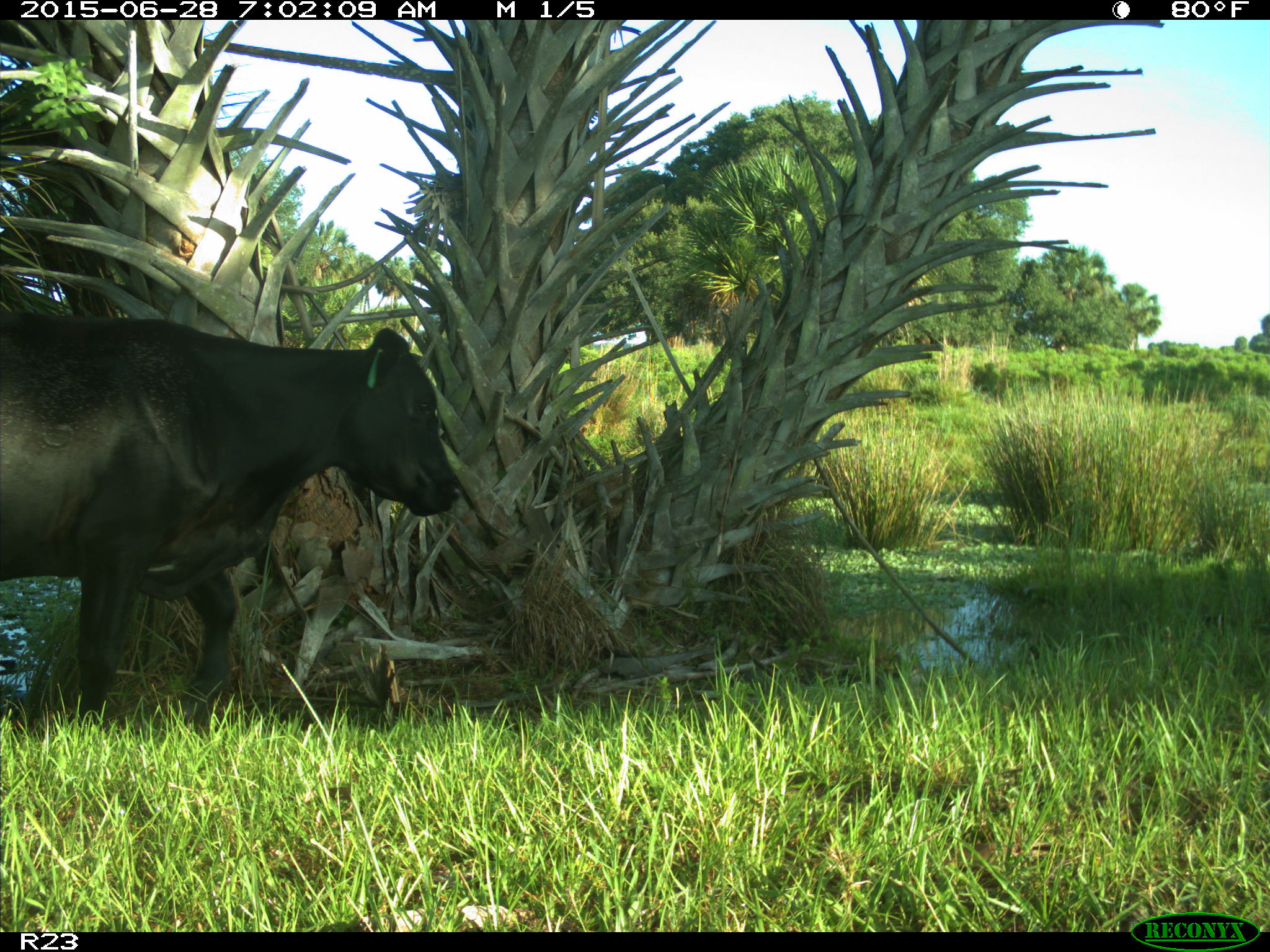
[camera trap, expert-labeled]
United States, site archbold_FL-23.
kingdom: Animalia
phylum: Chordata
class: Mammalia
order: Artiodactyla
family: Bovidae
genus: Bos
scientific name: Bos taurus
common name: domestic cow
Bos taurus (domestic cow).